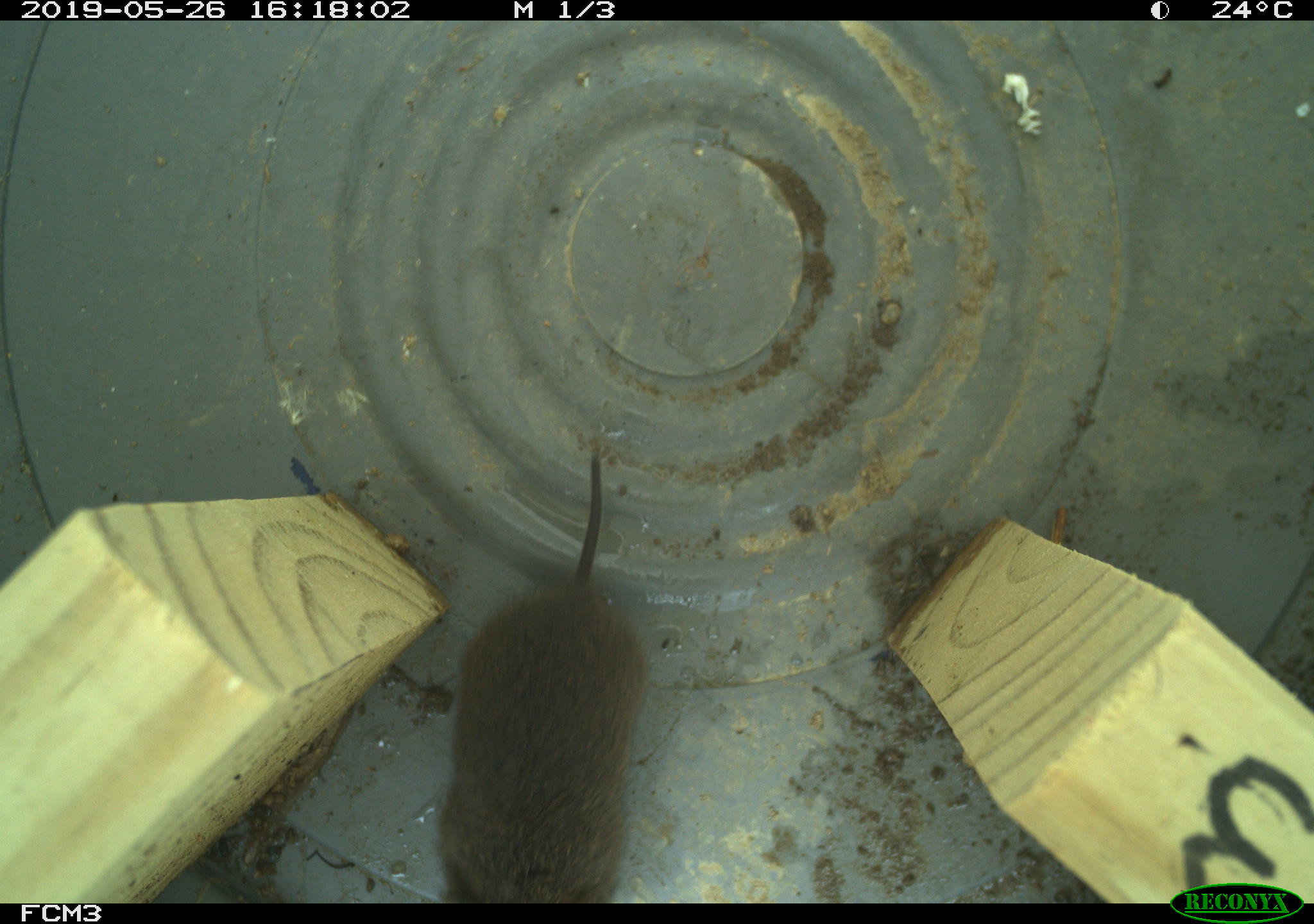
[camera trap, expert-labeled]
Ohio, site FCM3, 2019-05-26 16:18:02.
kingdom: Animalia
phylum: Chordata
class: Mammalia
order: Rodentia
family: Cricetidae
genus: Microtus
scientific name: Microtus pennsylvanicus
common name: meadow vole